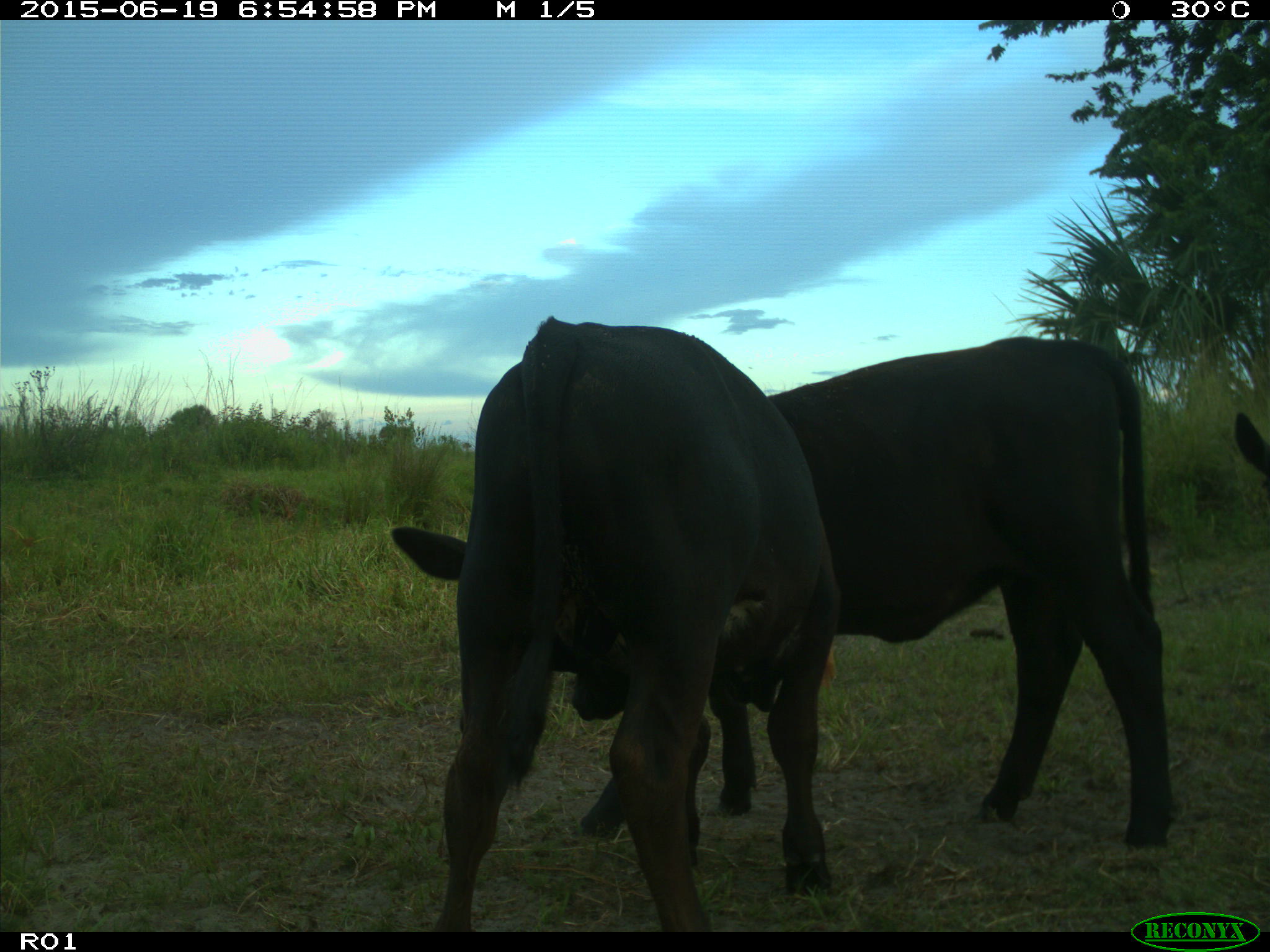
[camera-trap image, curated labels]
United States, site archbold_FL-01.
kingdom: Animalia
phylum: Chordata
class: Mammalia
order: Artiodactyla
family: Bovidae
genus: Bos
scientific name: Bos taurus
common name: domestic cow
Bos taurus (domestic cow).